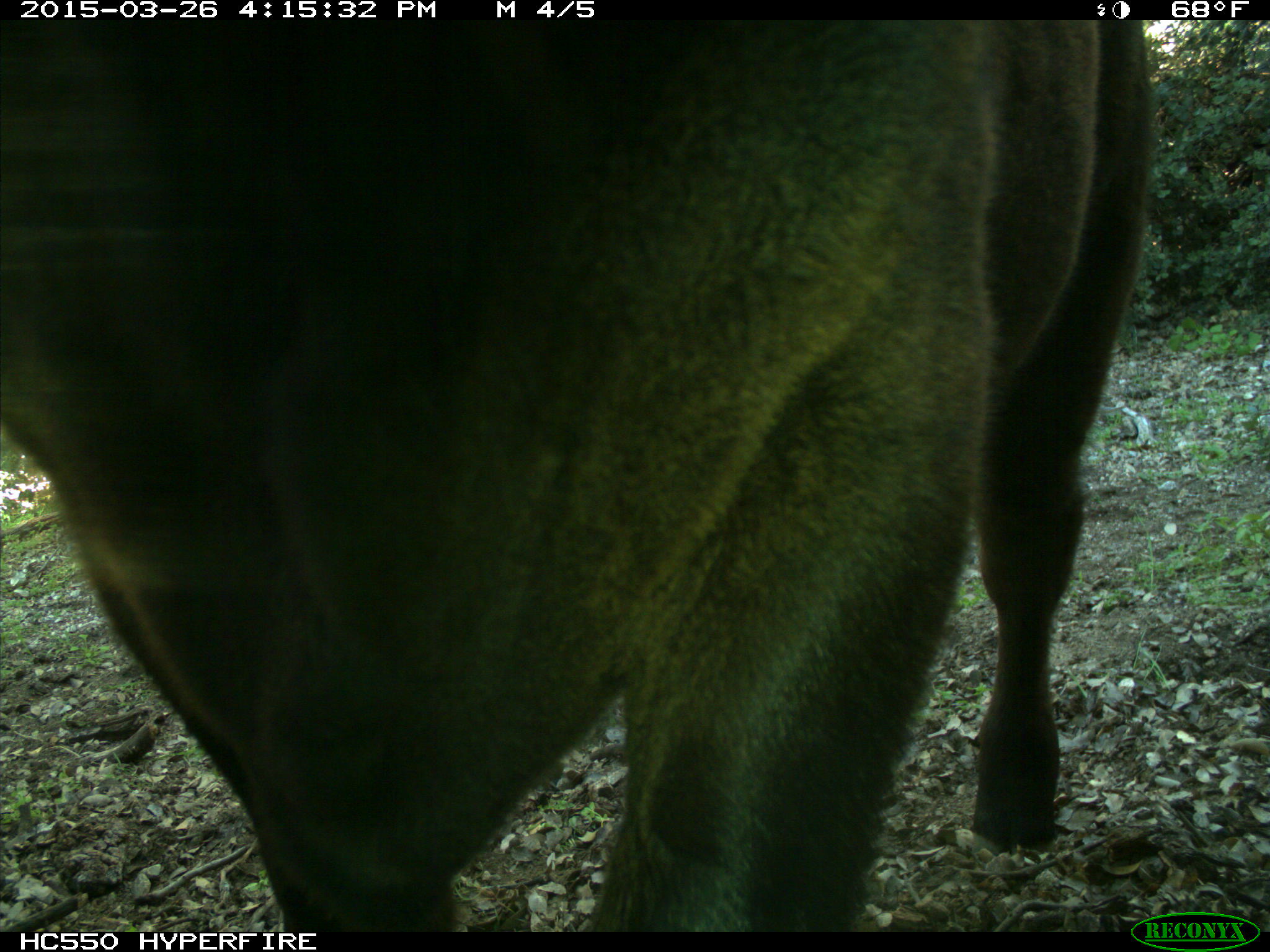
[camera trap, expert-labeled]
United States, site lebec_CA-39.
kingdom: Animalia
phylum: Chordata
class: Mammalia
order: Artiodactyla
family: Bovidae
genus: Bos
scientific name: Bos taurus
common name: domestic cow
Bos taurus (domestic cow).